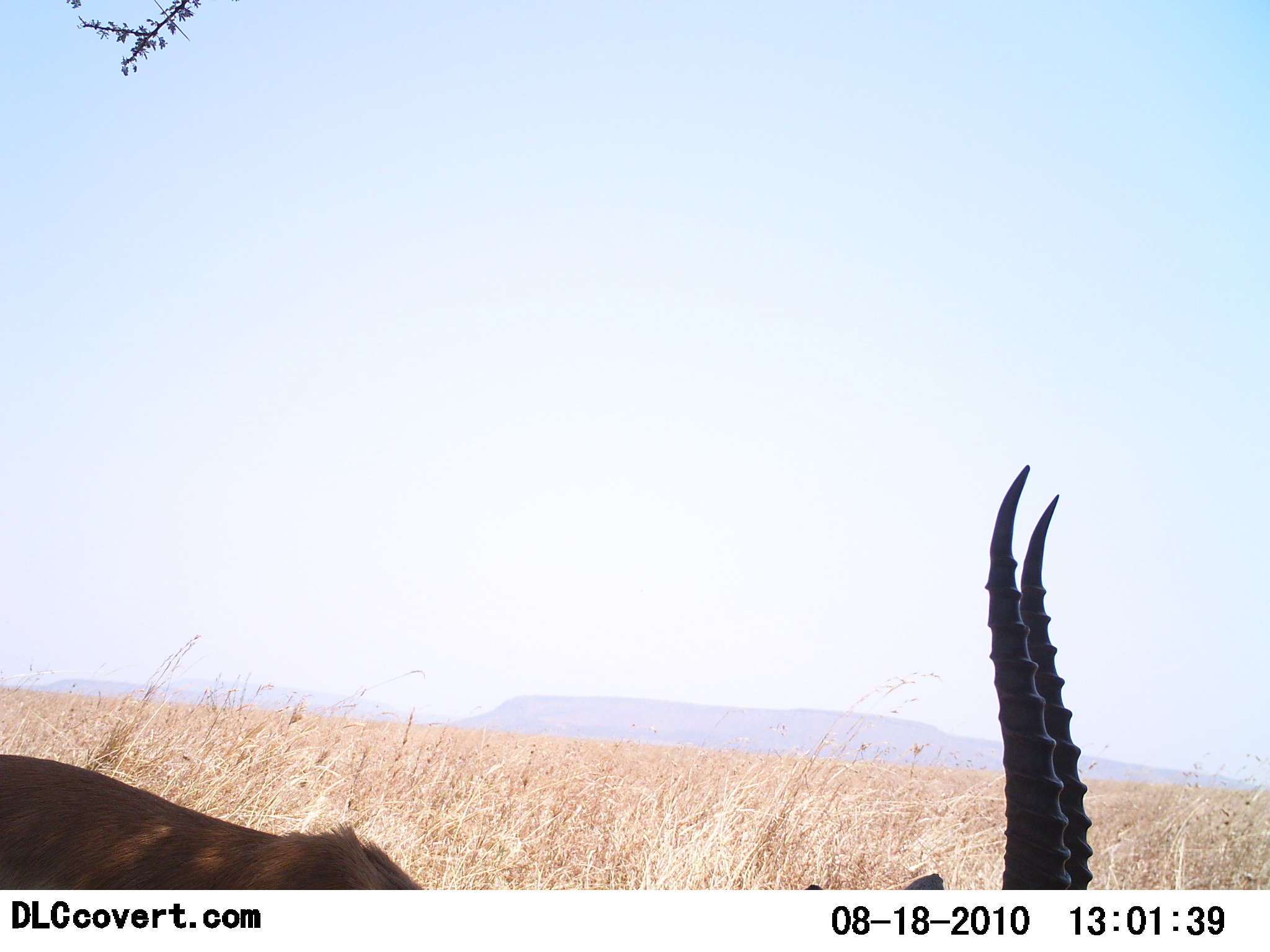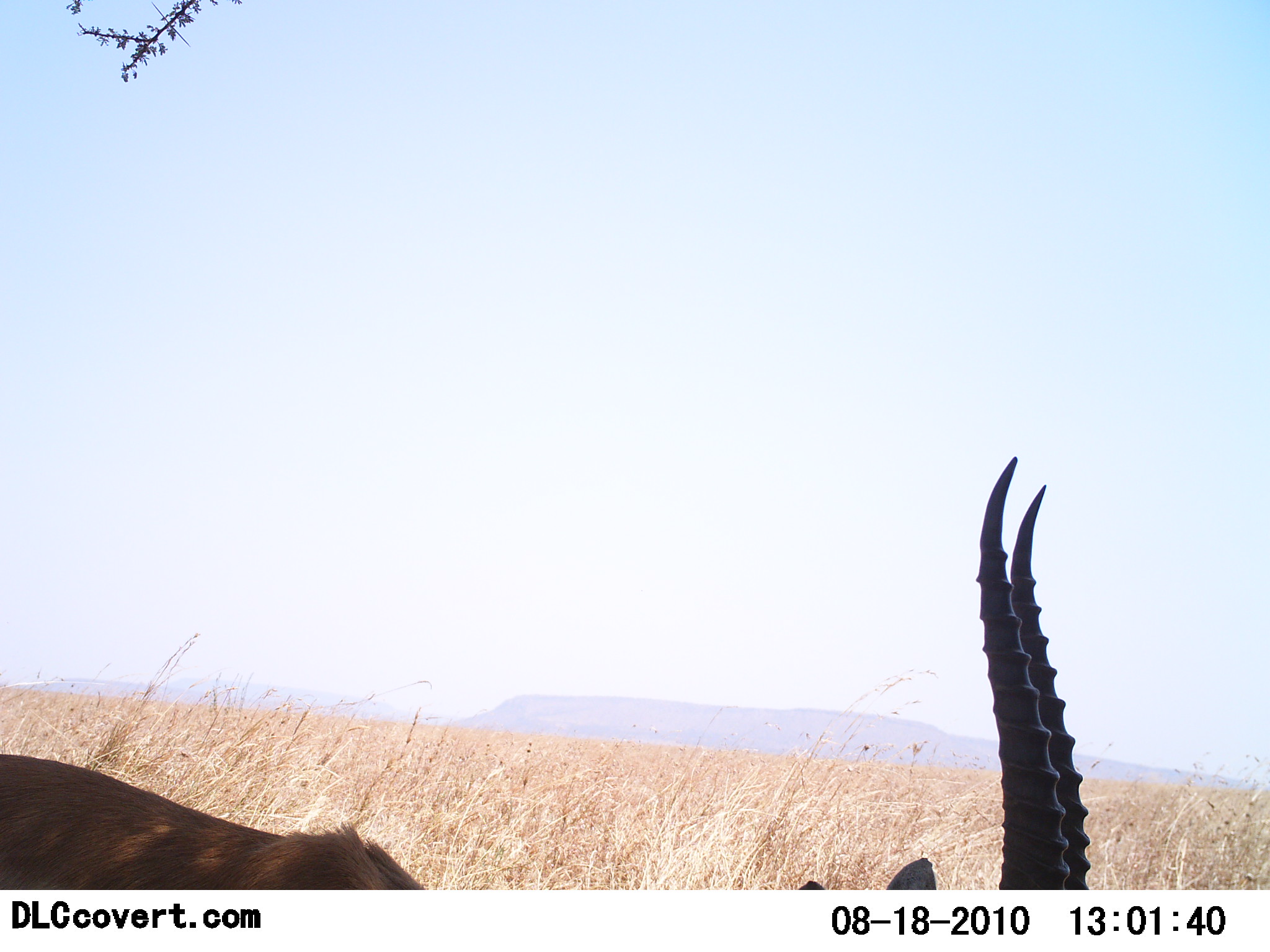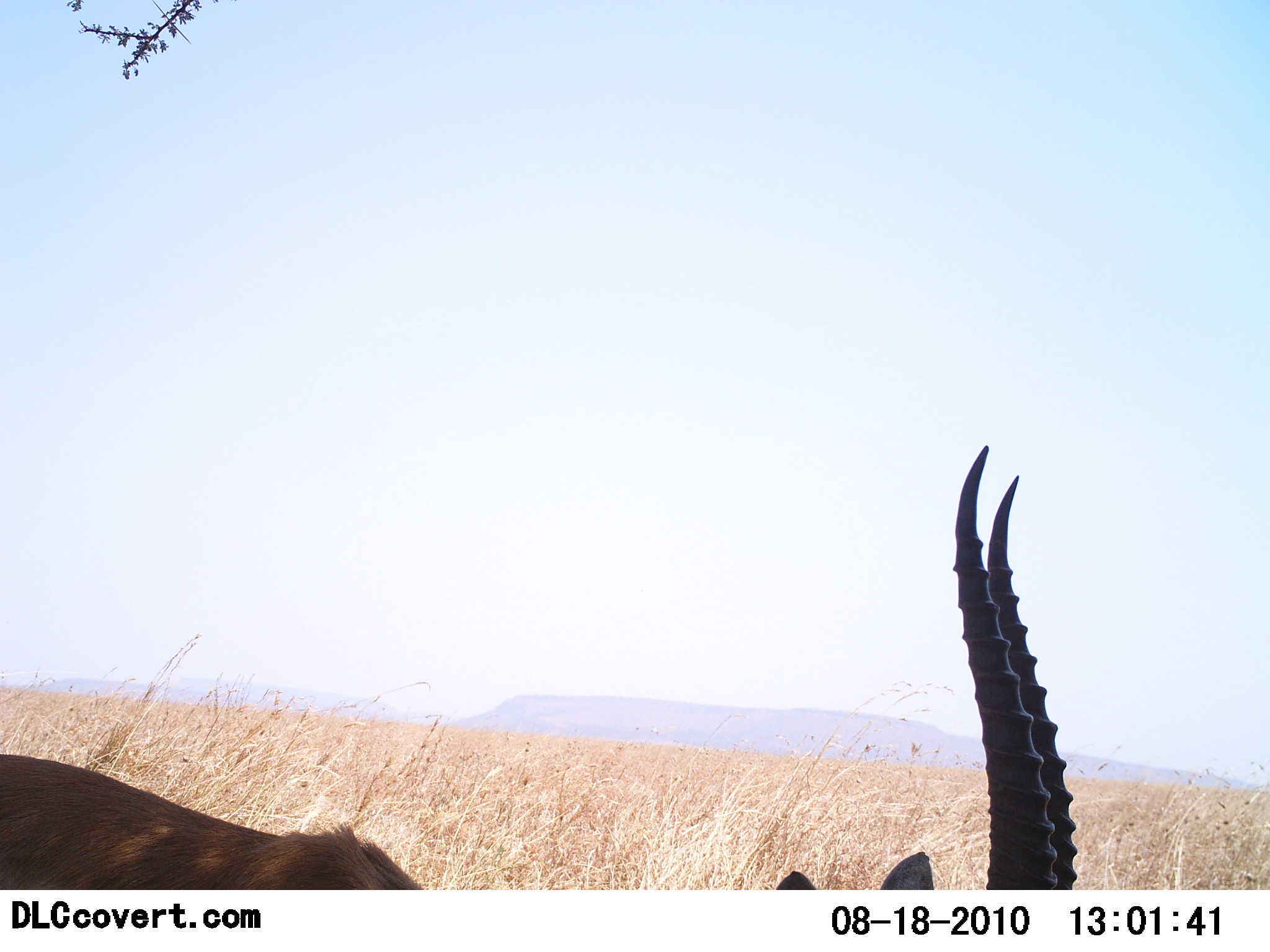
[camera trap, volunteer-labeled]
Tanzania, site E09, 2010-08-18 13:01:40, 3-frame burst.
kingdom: Animalia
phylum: Chordata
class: Mammalia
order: Artiodactyla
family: Bovidae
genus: Eudorcas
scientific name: Eudorcas thomsonii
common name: thomson's gazelle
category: gazellethomsons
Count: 1.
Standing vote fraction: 64%.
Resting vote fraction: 0%.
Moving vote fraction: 0%.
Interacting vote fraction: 0%.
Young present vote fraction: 0%.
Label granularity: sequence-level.